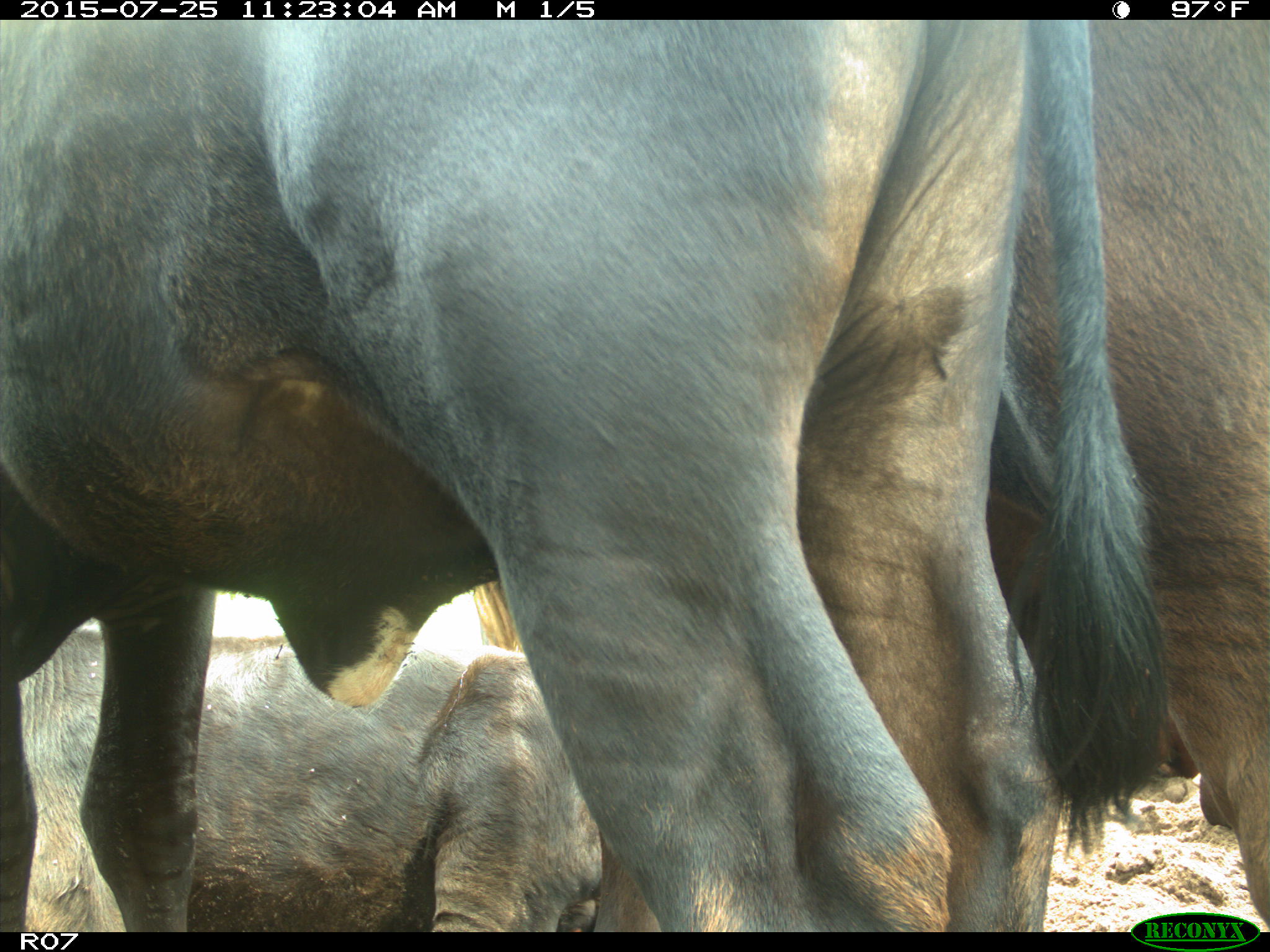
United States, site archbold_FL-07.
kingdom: Animalia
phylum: Chordata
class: Mammalia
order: Artiodactyla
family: Bovidae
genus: Bos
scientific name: Bos taurus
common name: domestic cow